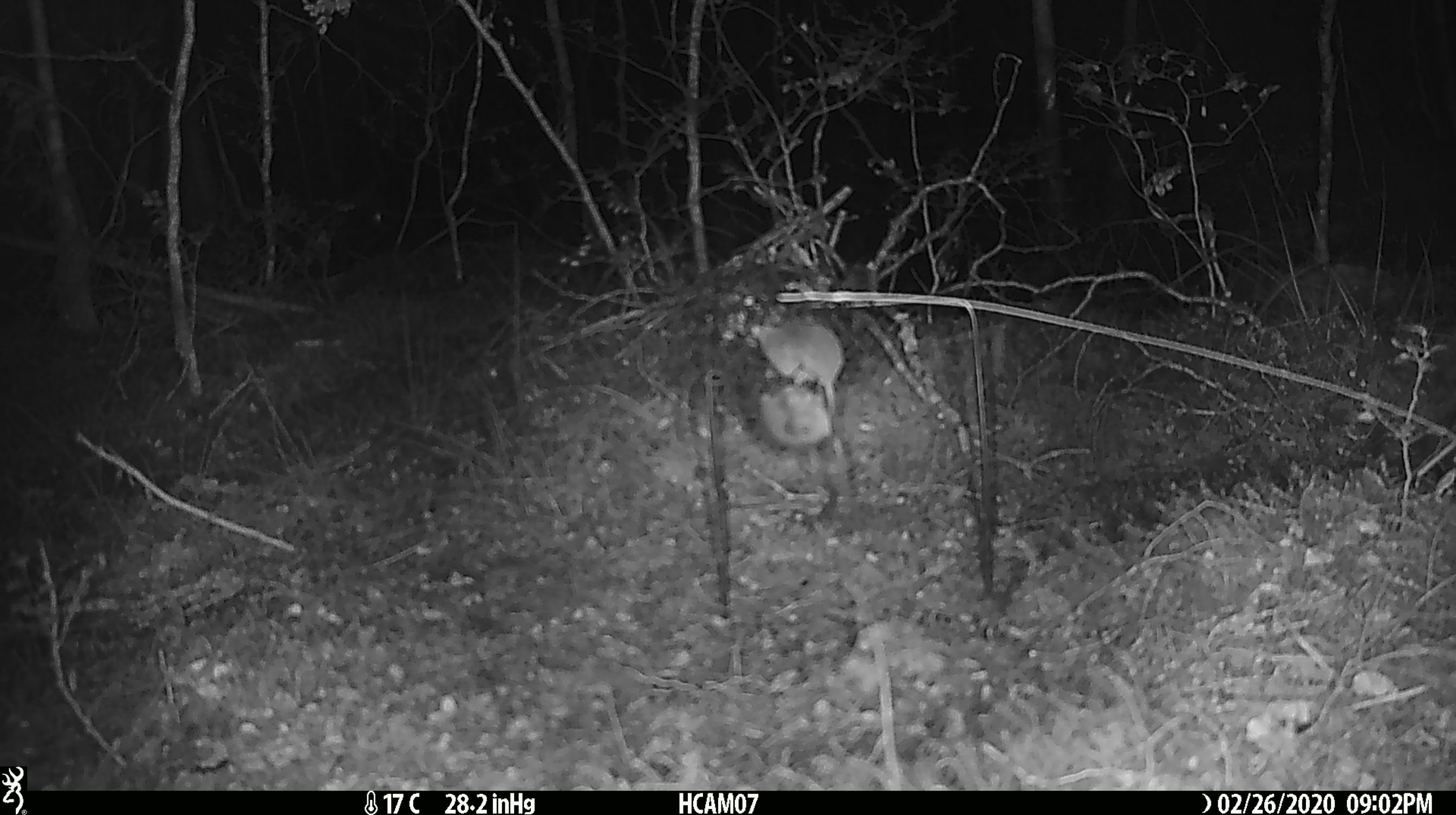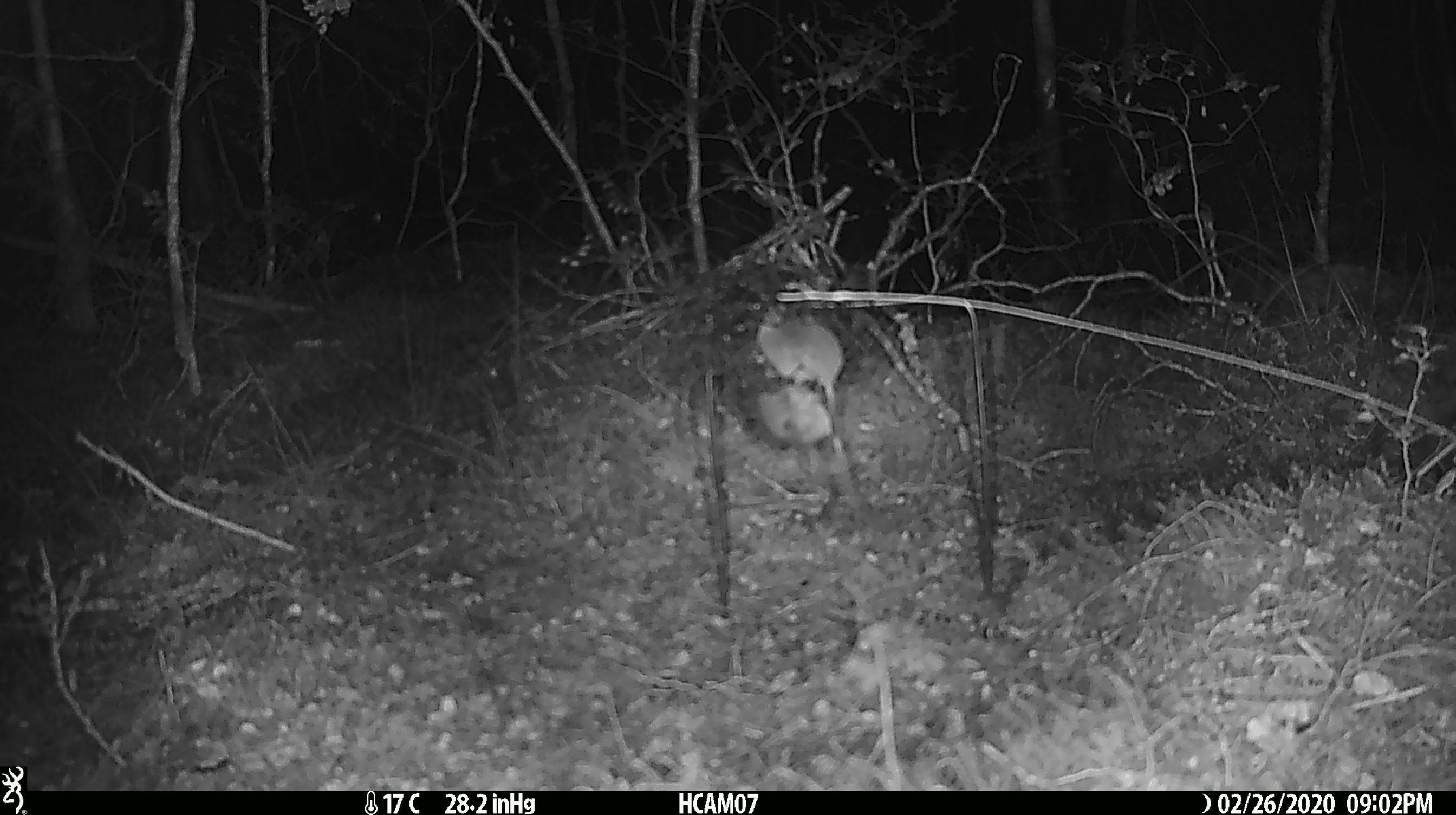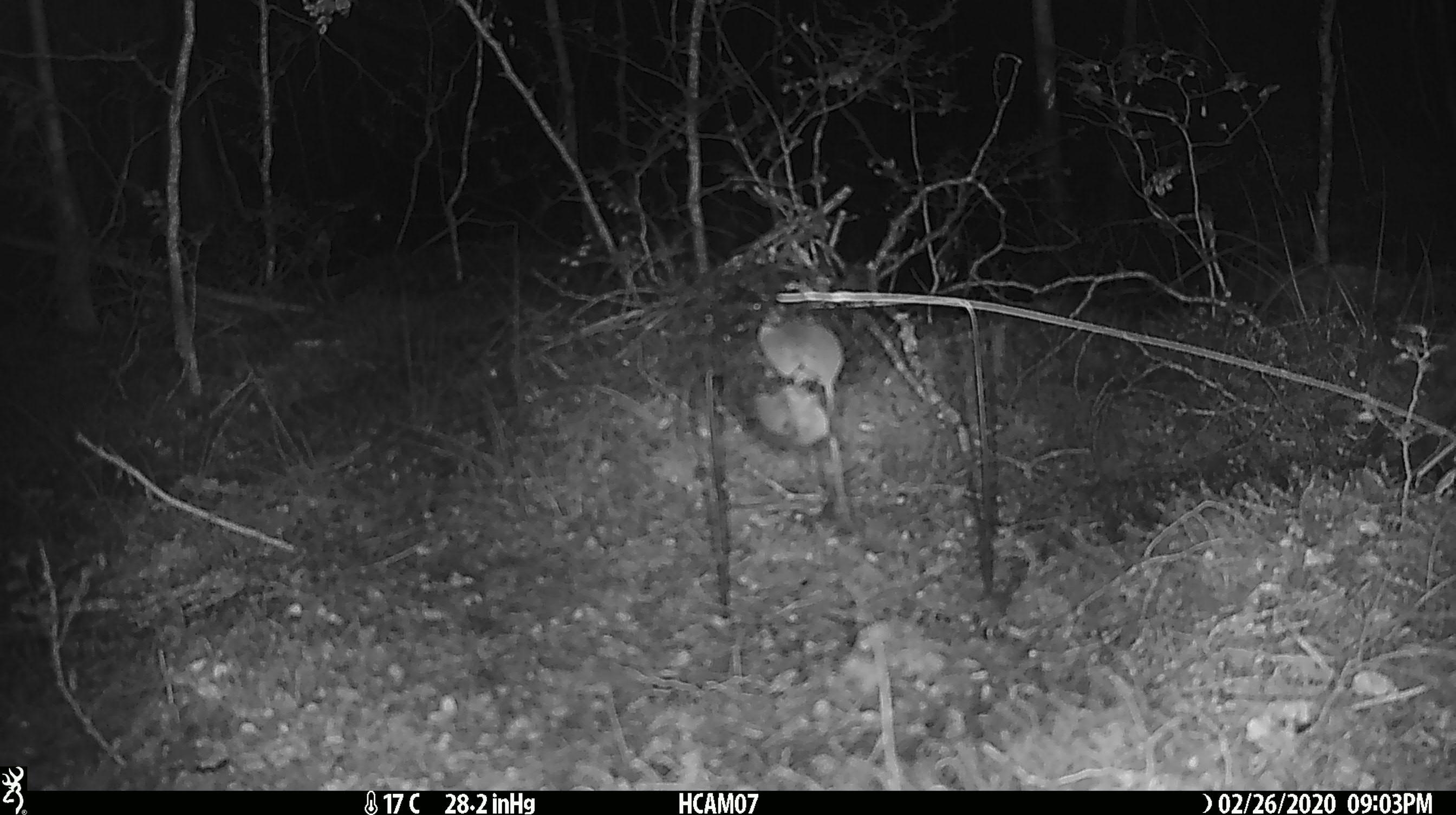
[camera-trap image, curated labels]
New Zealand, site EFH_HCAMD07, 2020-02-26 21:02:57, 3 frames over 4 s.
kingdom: Animalia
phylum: Chordata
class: Mammalia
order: Rodentia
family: Muridae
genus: Mus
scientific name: Mus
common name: mouse